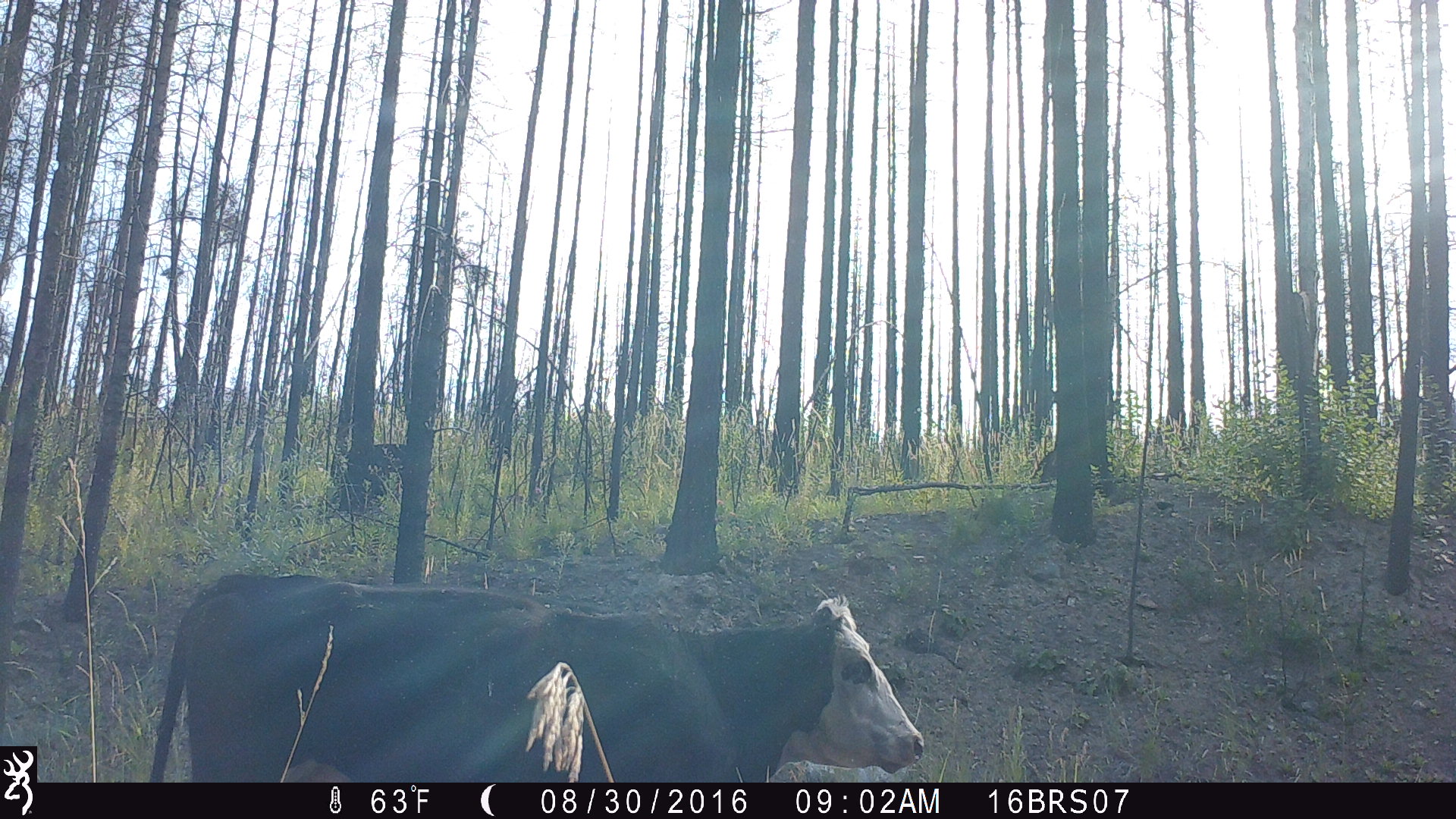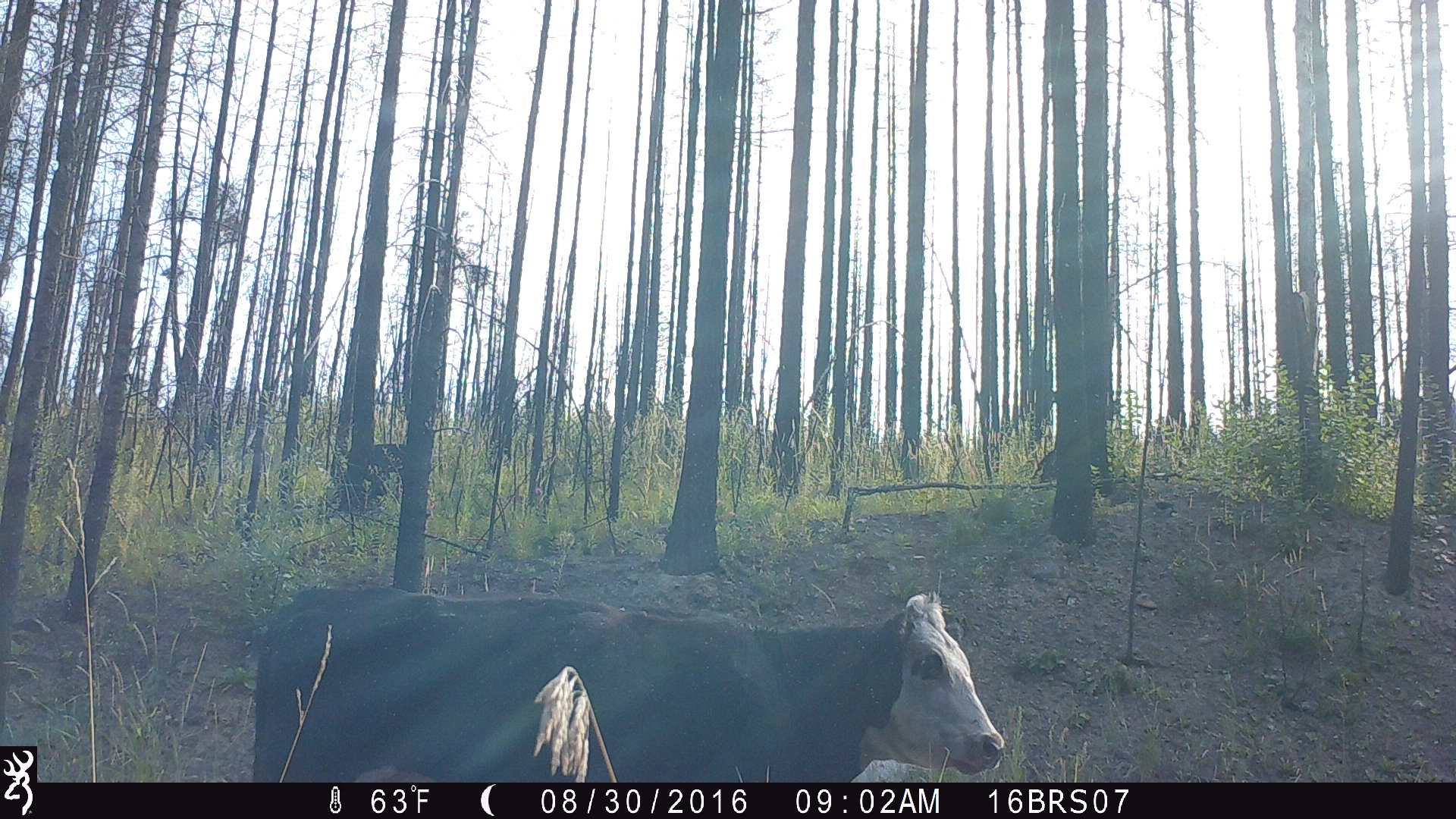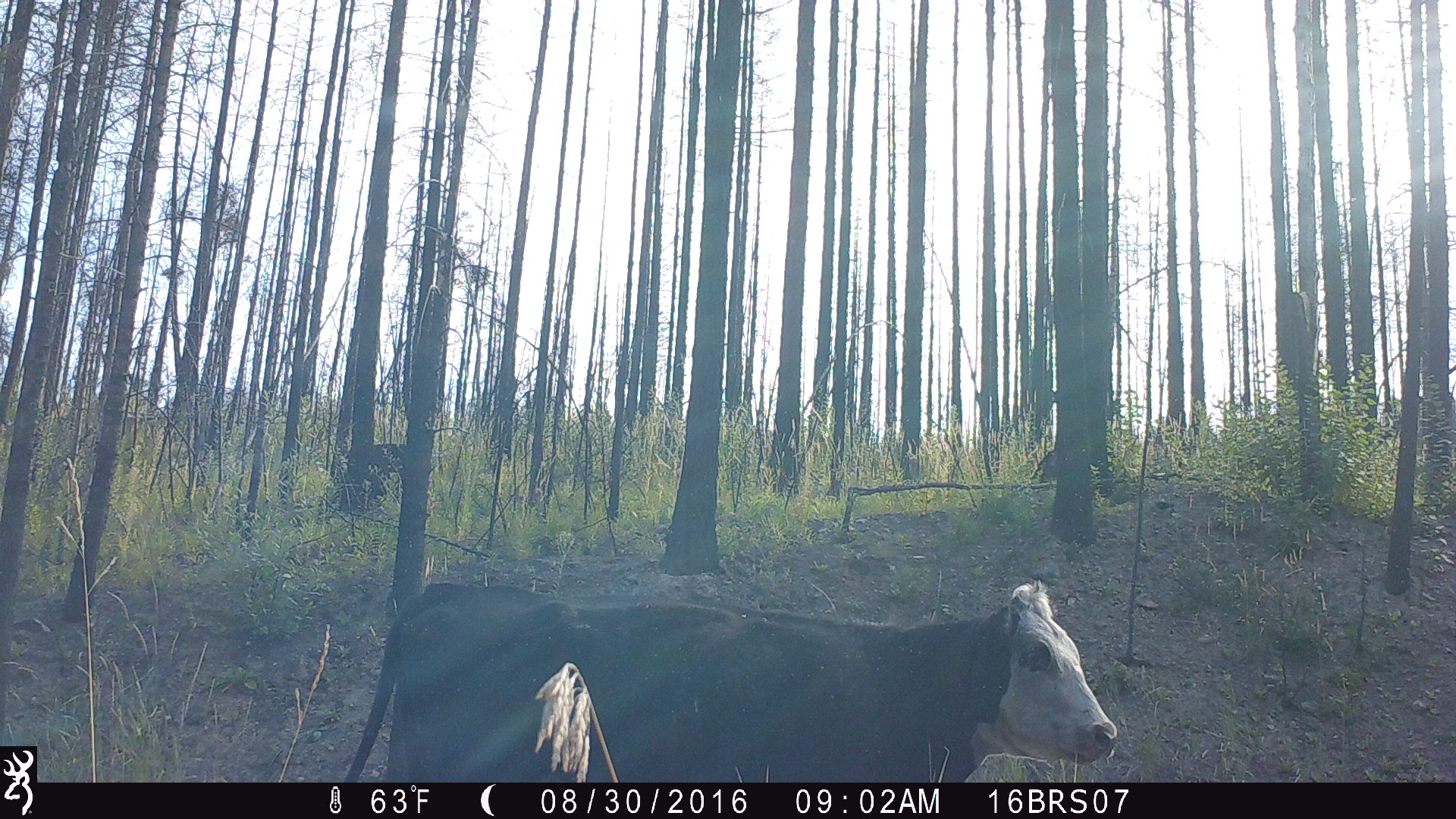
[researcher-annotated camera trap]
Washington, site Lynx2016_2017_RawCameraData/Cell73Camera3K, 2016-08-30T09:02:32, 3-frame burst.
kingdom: Animalia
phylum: Chordata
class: Mammalia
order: Artiodactyla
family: Bovidae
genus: Bos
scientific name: Bos taurus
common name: domestic cattle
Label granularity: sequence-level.